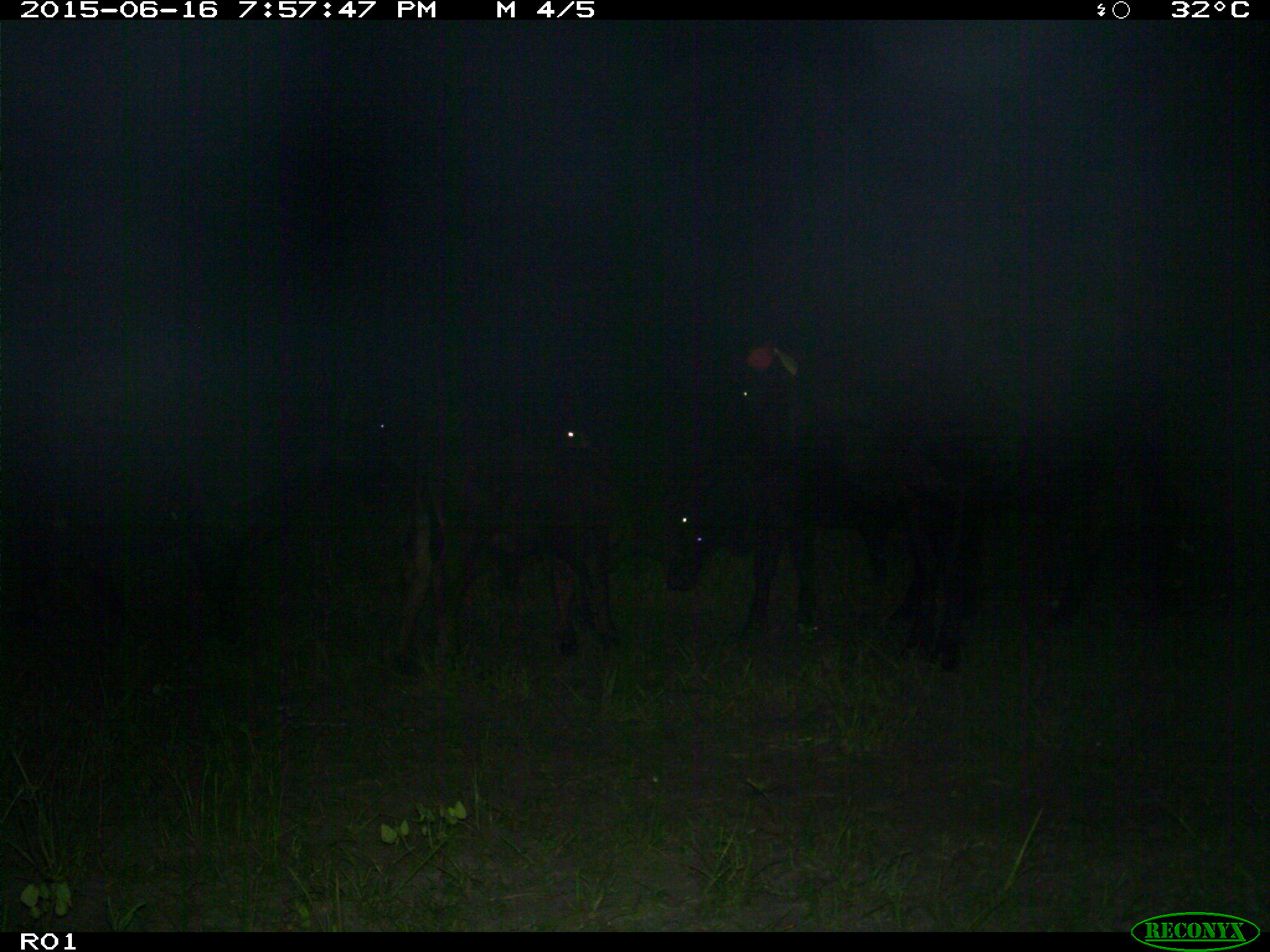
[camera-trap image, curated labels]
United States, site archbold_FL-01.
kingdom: Animalia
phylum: Chordata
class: Mammalia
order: Artiodactyla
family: Bovidae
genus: Bos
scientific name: Bos taurus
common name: domestic cow